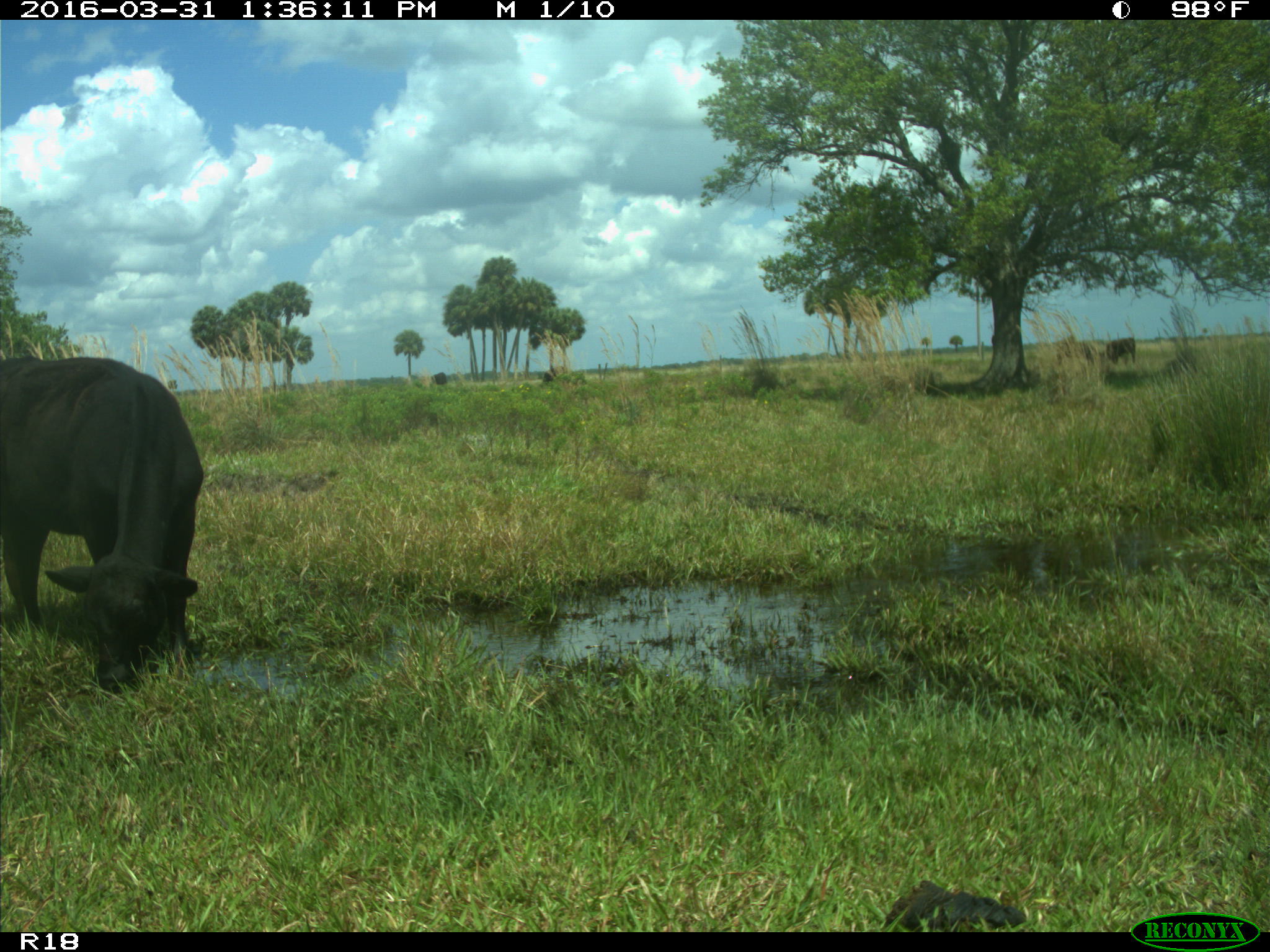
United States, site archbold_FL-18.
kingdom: Animalia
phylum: Chordata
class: Mammalia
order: Artiodactyla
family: Bovidae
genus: Bos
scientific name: Bos taurus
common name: domestic cow